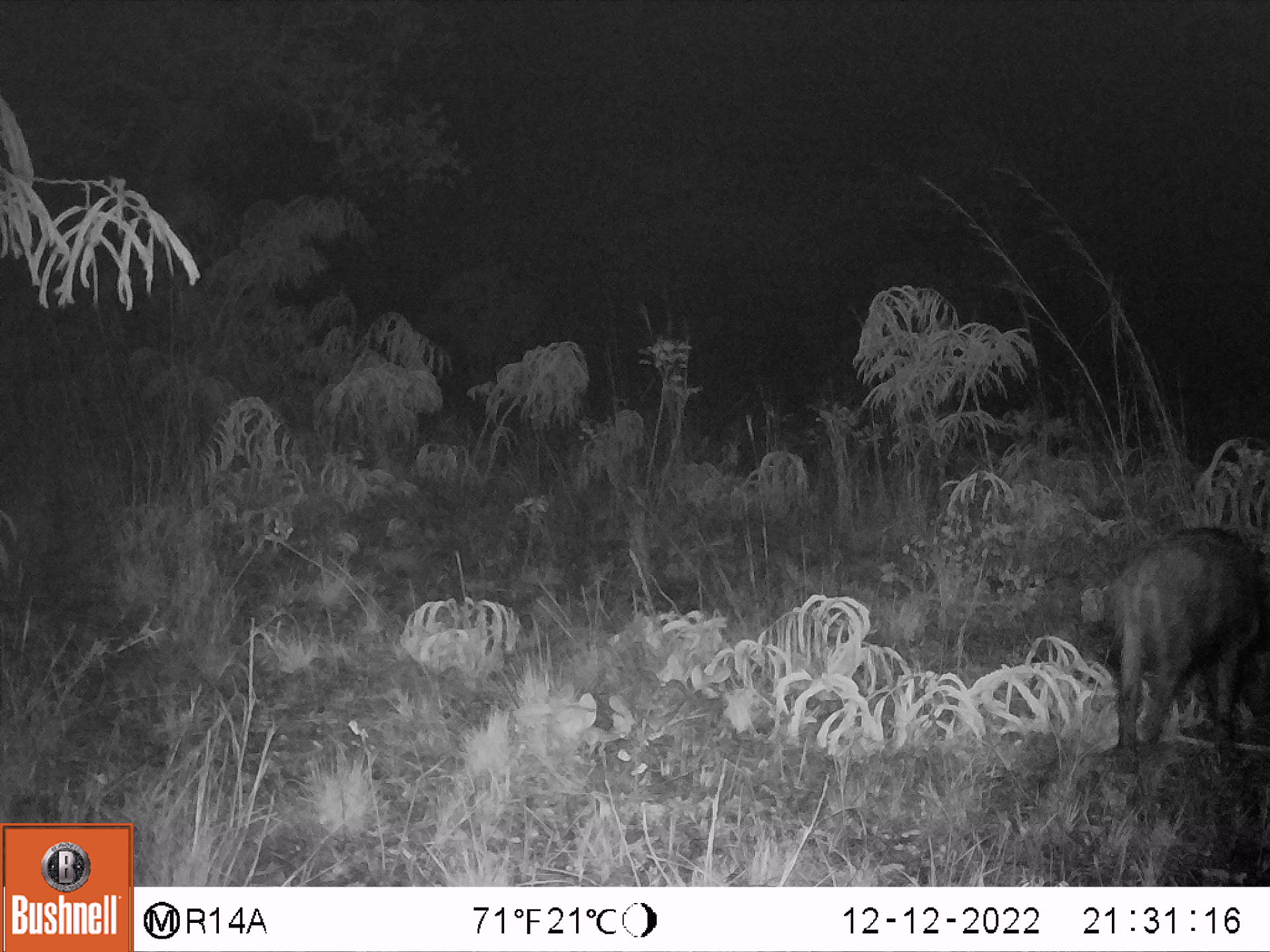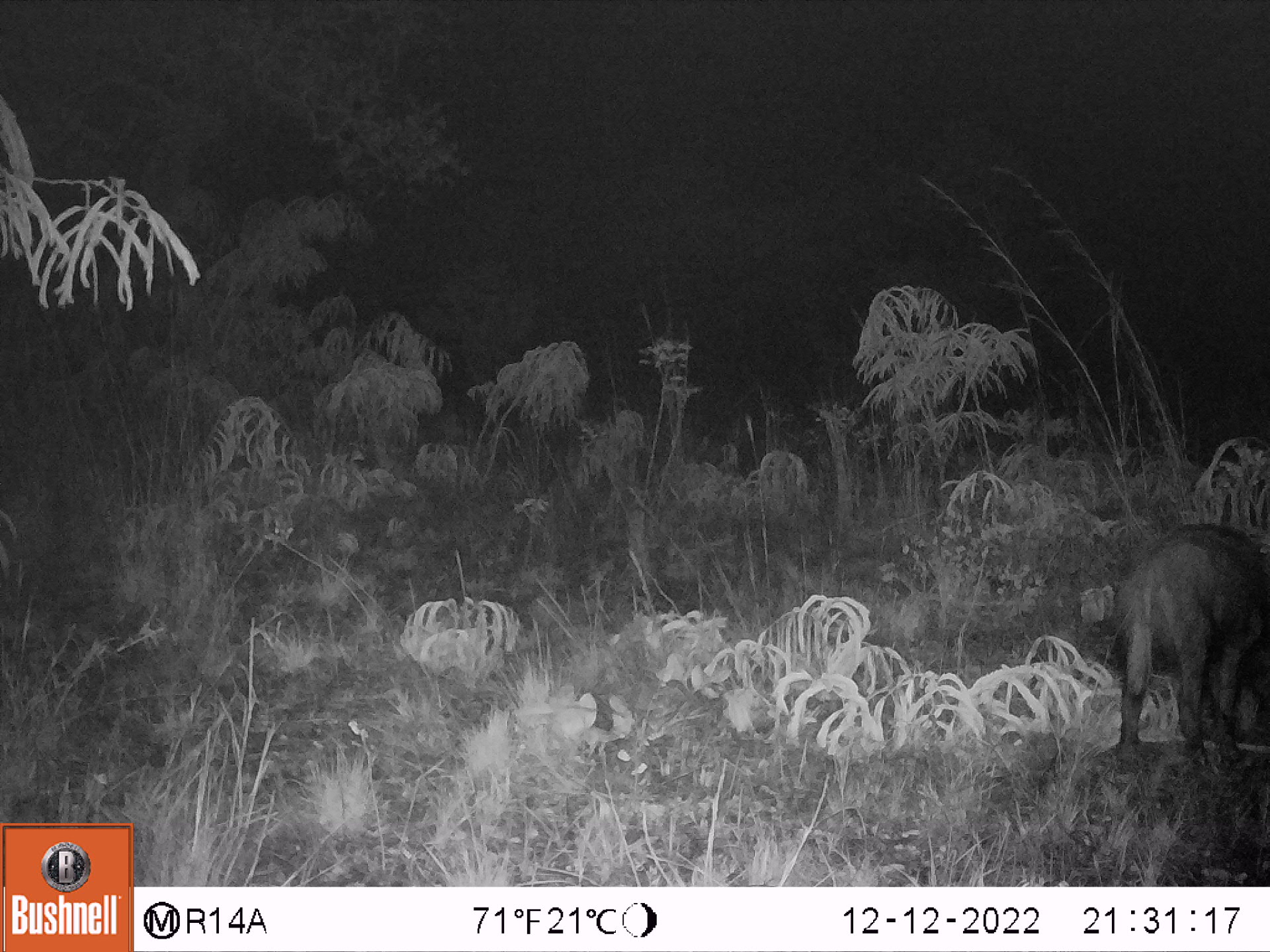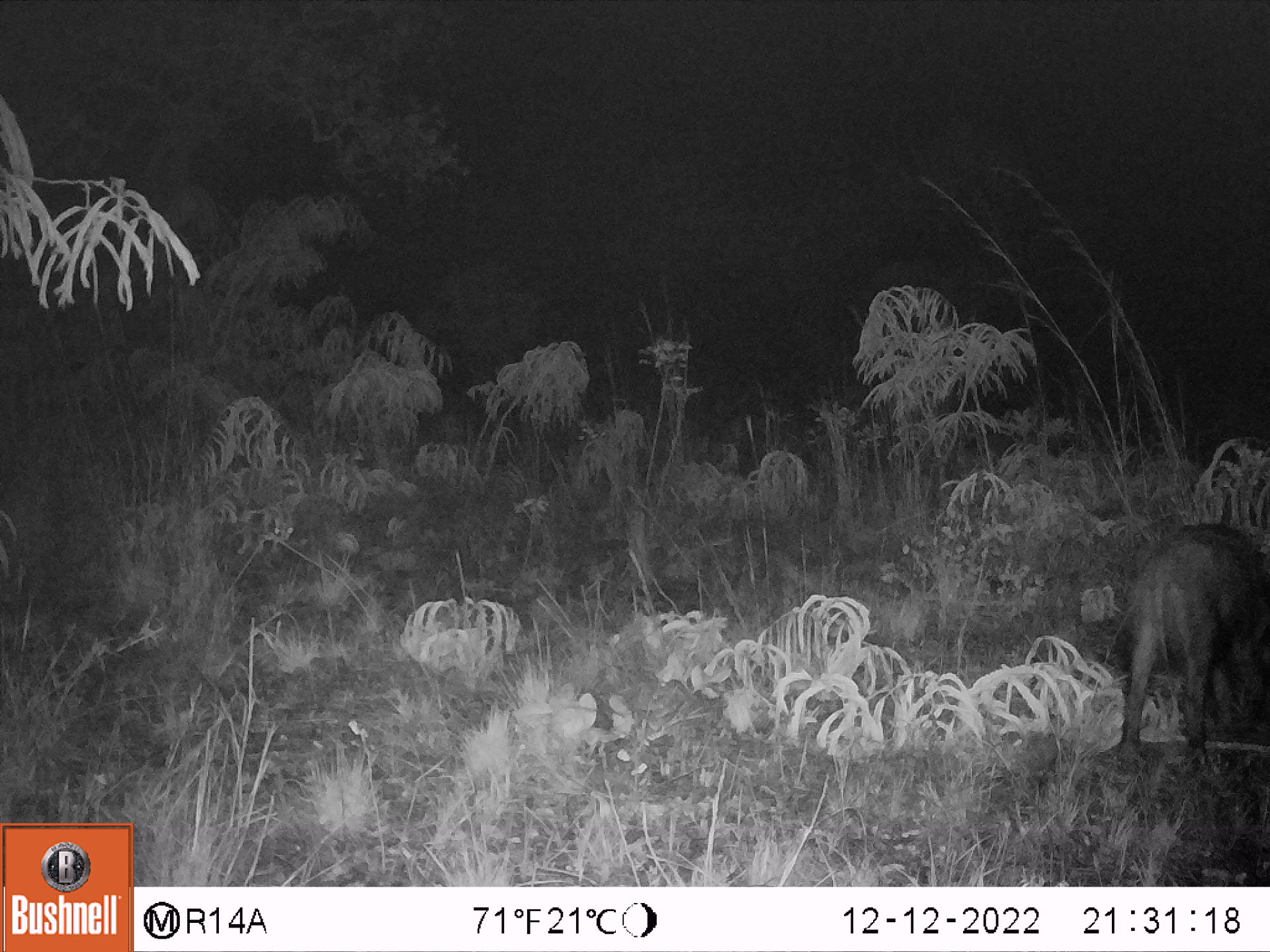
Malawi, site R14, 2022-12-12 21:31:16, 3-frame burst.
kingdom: Animalia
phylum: Chordata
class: Mammalia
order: Artiodactyla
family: Suidae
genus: Potamochoerus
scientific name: Potamochoerus larvatus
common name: bushpig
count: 1